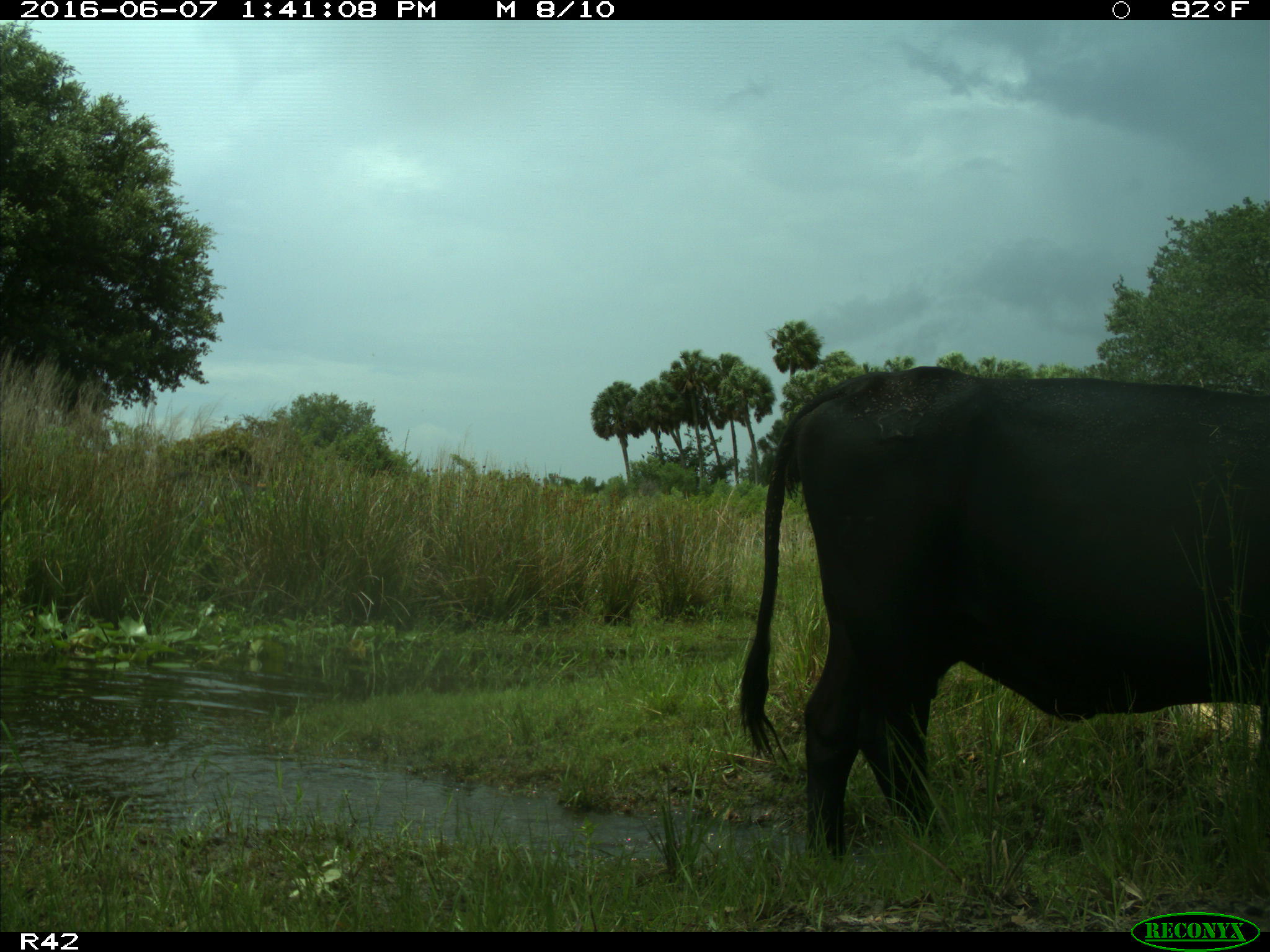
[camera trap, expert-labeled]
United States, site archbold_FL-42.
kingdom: Animalia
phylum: Chordata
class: Mammalia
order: Artiodactyla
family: Bovidae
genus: Bos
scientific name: Bos taurus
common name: domestic cow